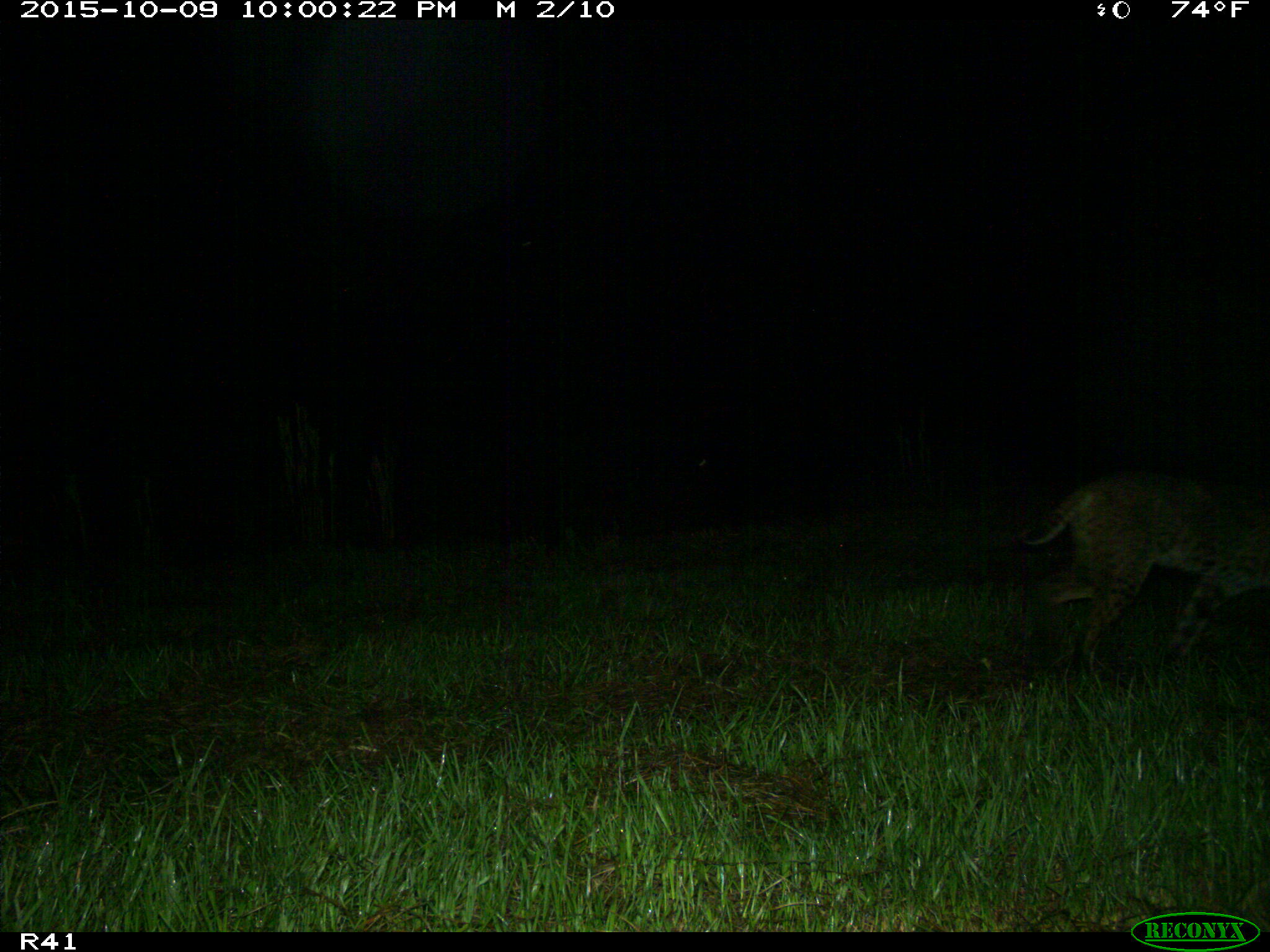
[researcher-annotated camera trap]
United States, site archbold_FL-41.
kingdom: Animalia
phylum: Chordata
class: Mammalia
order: Carnivora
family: Felidae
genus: Lynx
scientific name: Lynx rufus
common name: bobcat